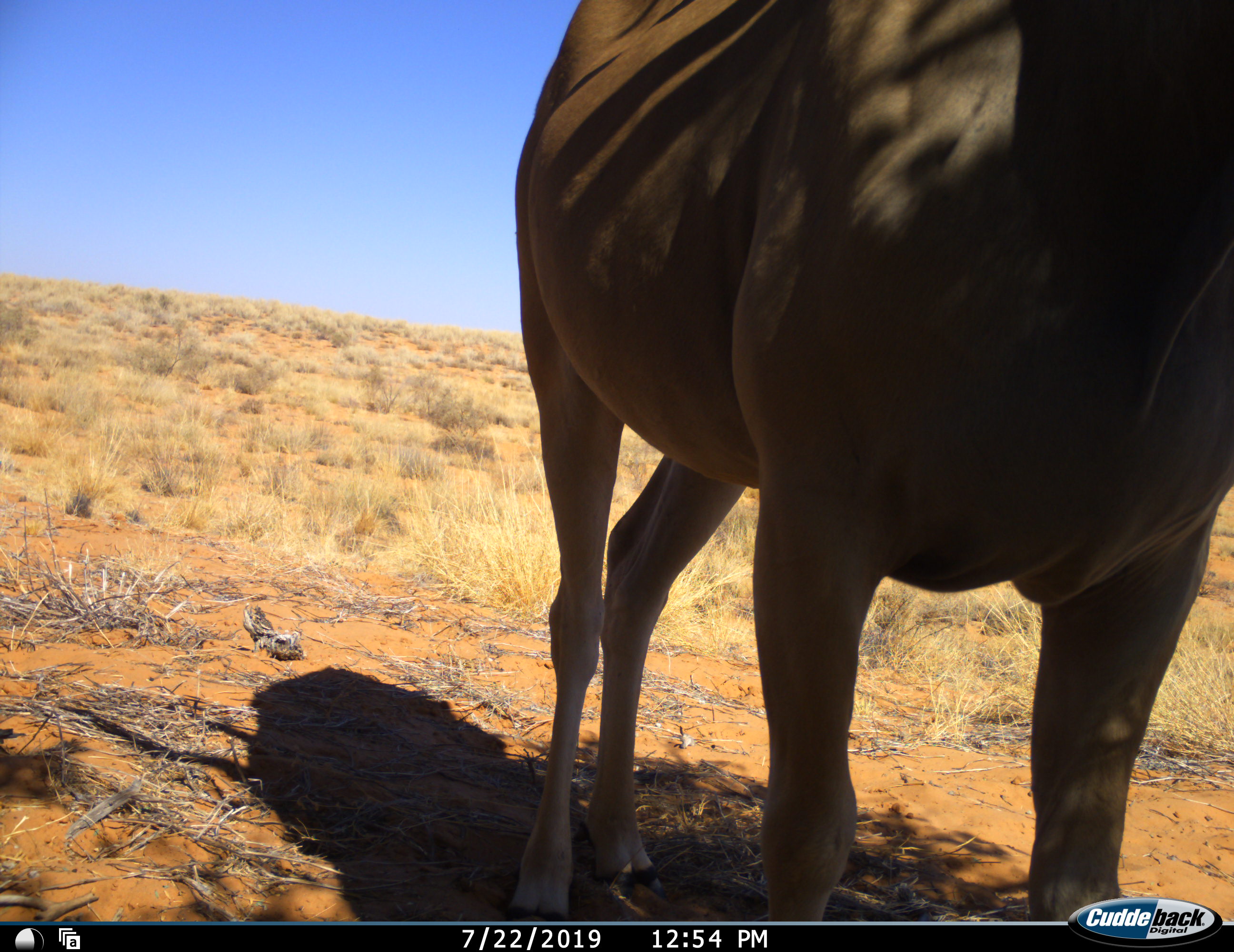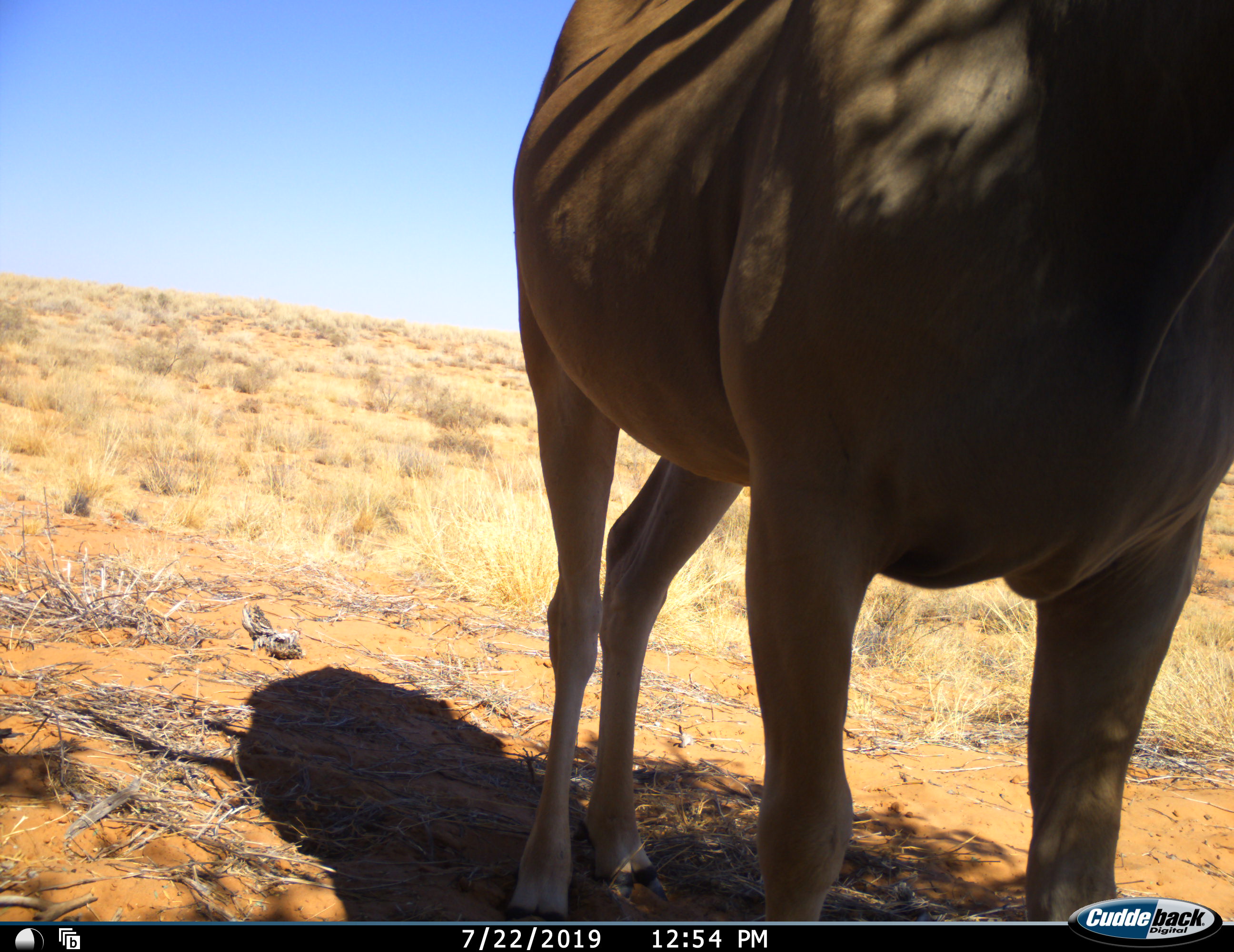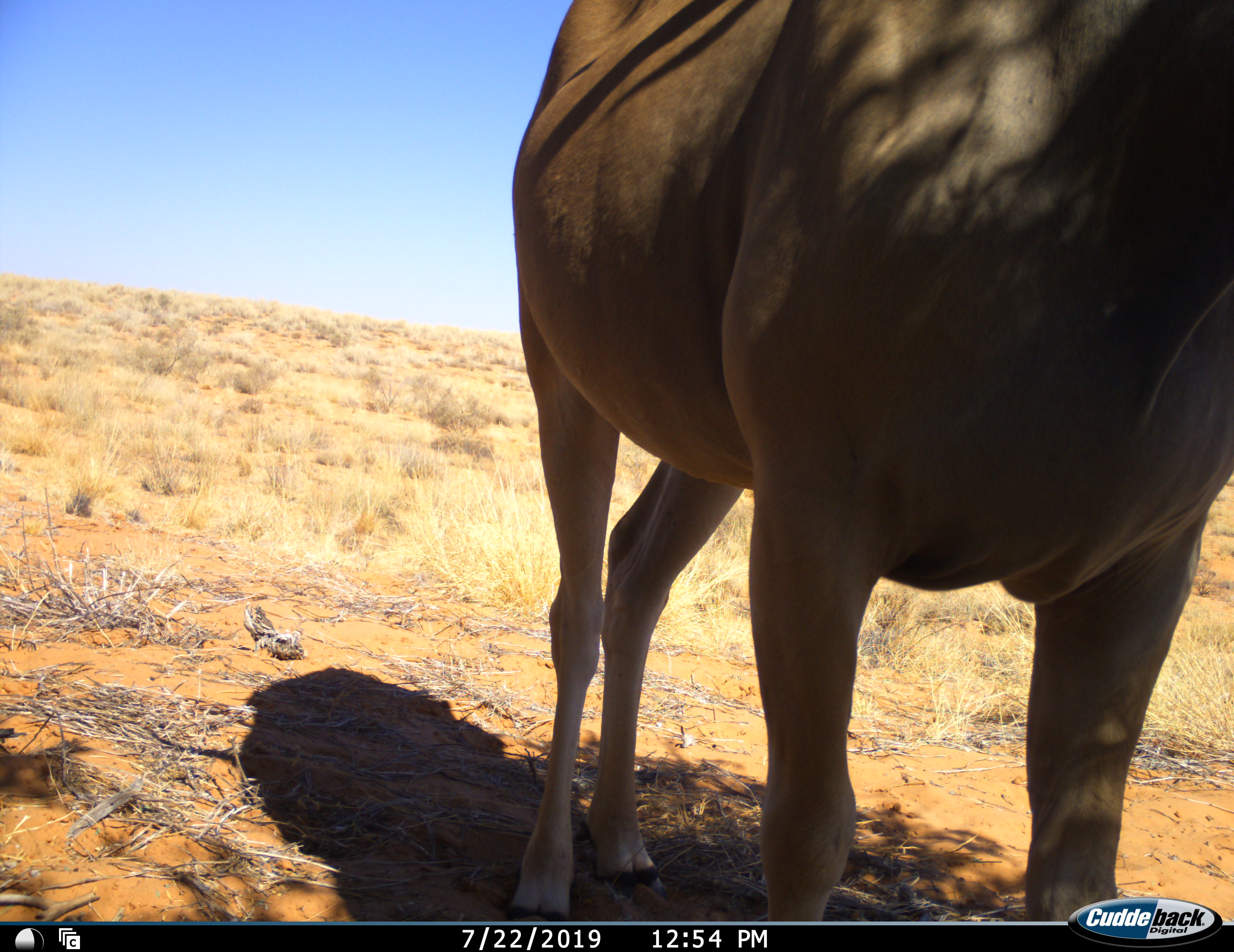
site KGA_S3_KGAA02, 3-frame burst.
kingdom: Animalia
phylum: Chordata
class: Mammalia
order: Artiodactyla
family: Bovidae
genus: Tragelaphus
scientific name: Tragelaphus oryx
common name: eland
Eland (Tragelaphus oryx), count 1. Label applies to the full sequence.